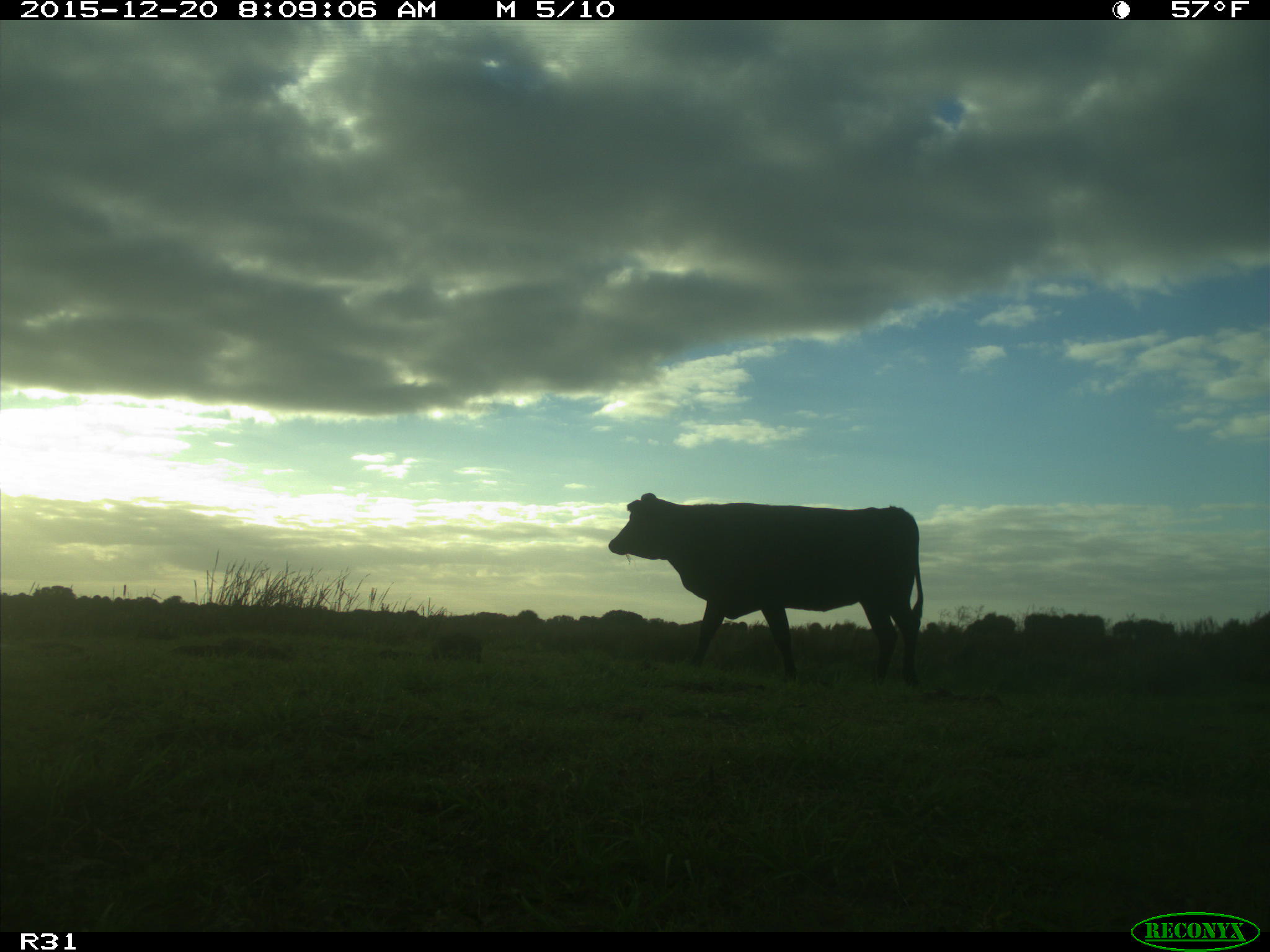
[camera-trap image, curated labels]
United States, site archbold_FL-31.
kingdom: Animalia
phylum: Chordata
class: Mammalia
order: Artiodactyla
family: Bovidae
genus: Bos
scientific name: Bos taurus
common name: domestic cow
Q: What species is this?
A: Bos taurus (domestic cow).